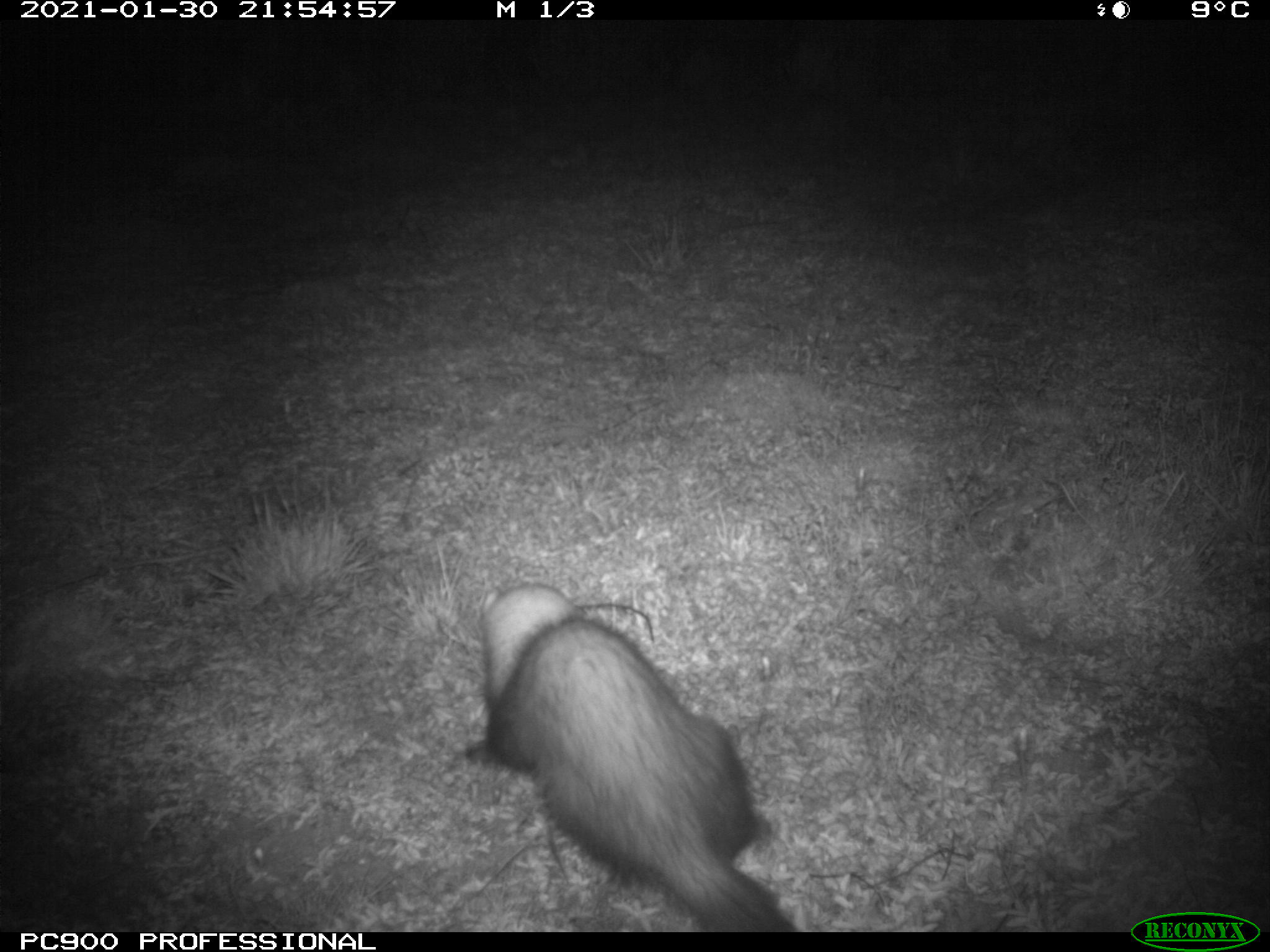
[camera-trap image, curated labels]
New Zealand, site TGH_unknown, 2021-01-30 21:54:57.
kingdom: Animalia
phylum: Chordata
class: Mammalia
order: Carnivora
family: Mustelidae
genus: Mustela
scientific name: Mustela furo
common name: ferret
Ferret (Mustela furo).